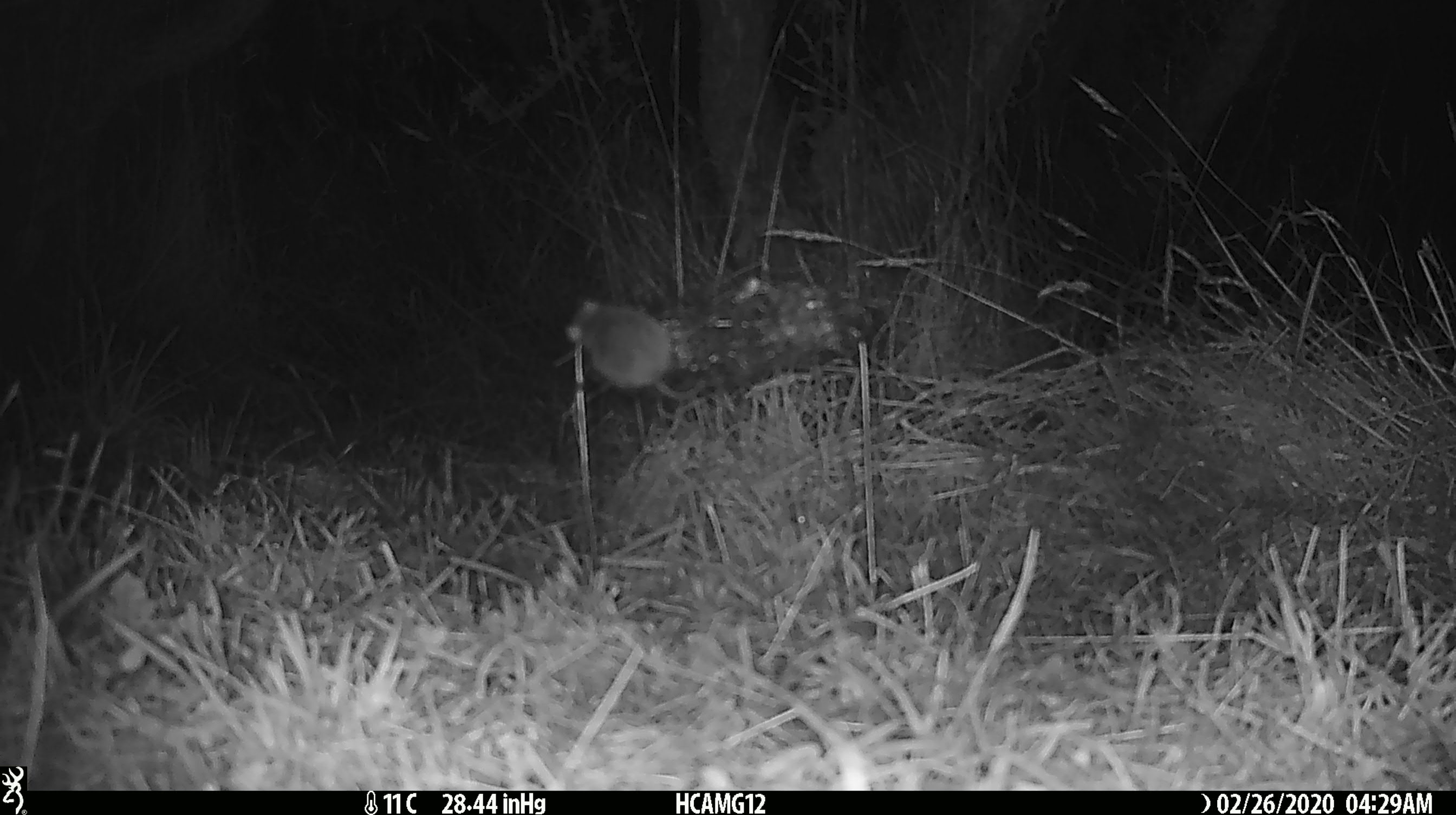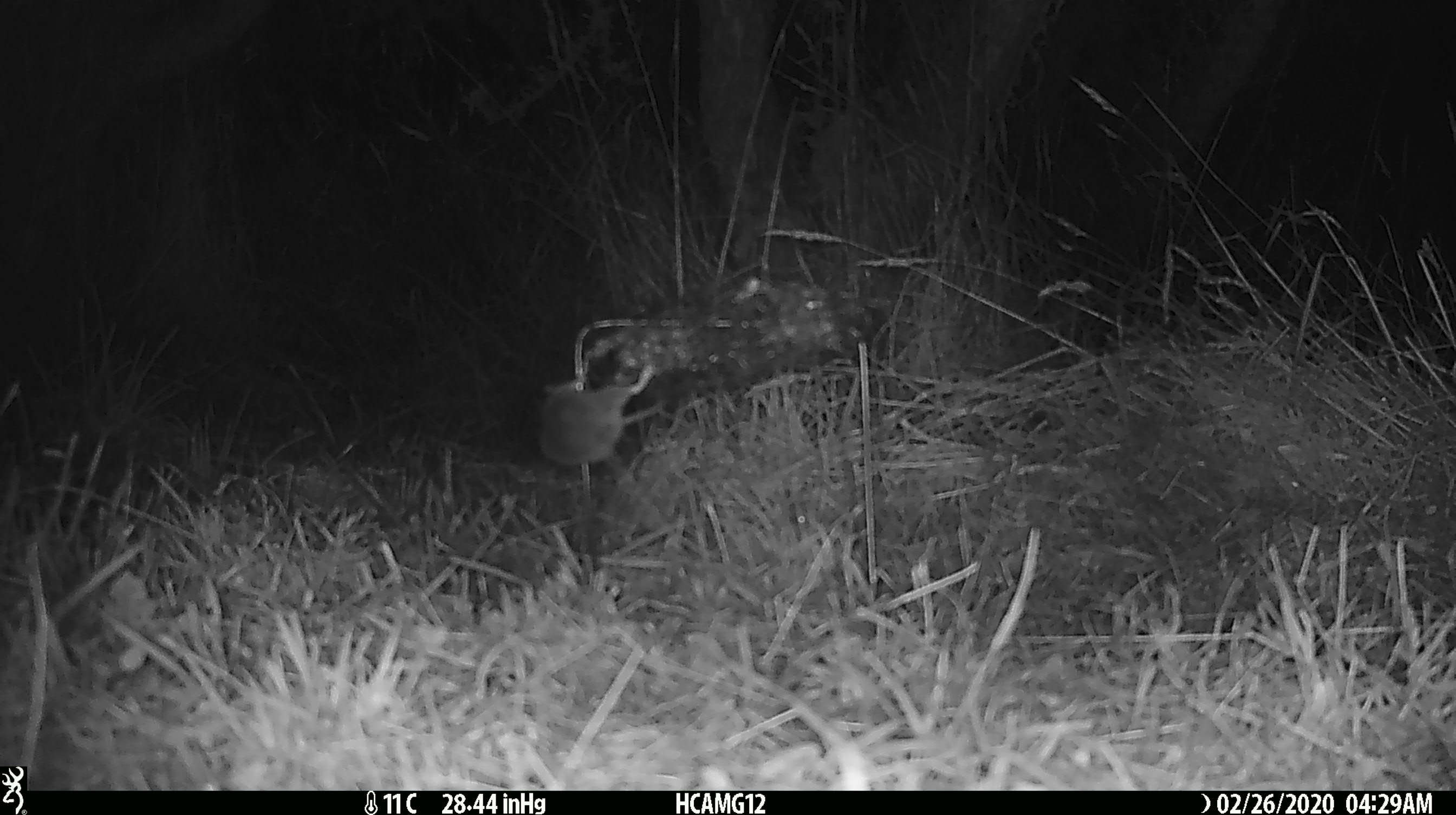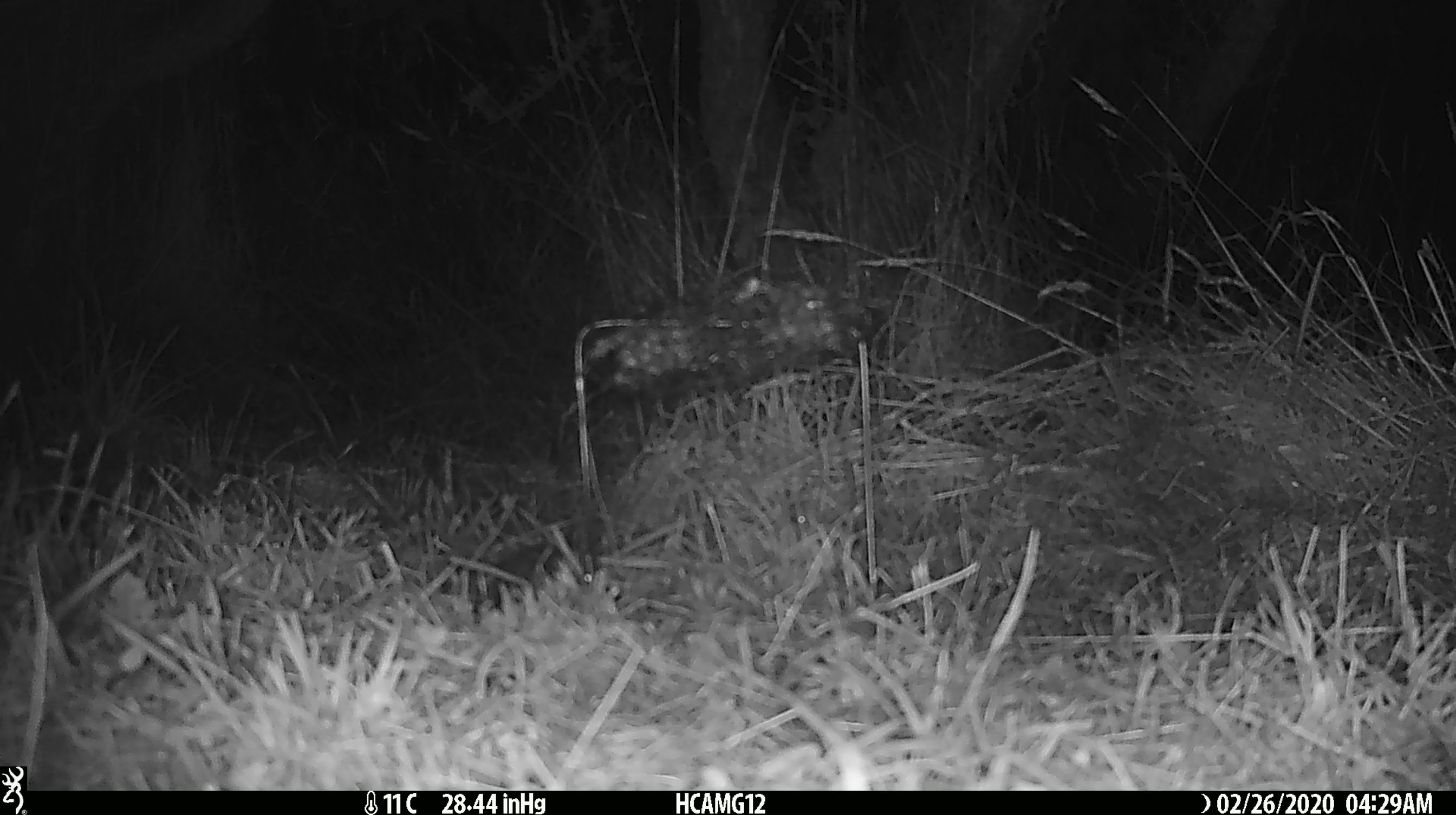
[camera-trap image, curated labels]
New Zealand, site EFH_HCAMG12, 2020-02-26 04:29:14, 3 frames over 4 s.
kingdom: Animalia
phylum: Chordata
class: Mammalia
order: Rodentia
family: Muridae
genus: Mus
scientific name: Mus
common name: mouse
Mouse (Mus).